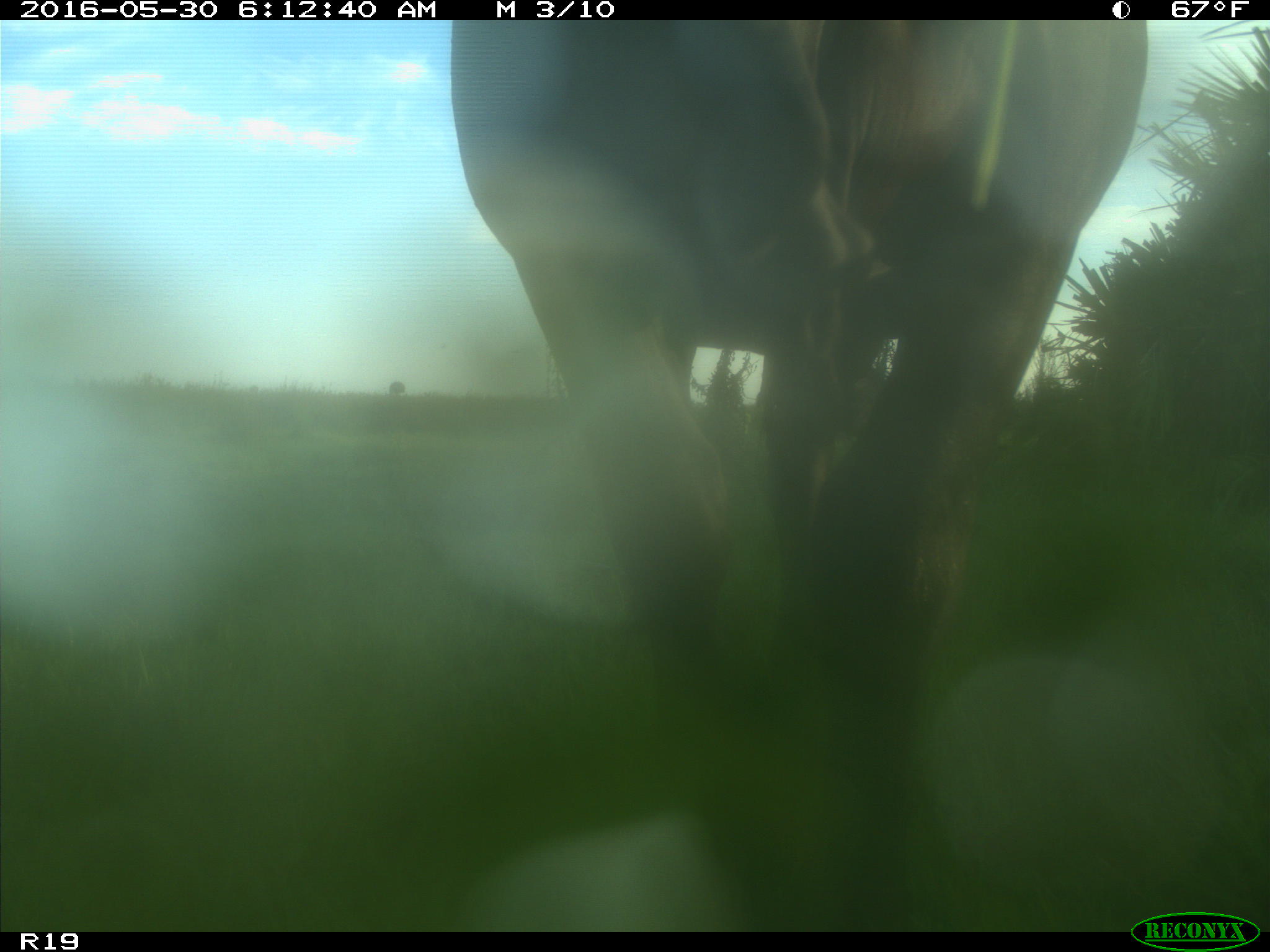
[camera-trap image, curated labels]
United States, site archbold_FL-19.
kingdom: Animalia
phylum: Chordata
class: Mammalia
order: Artiodactyla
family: Bovidae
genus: Bos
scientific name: Bos taurus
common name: domestic cow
Bos taurus (domestic cow).